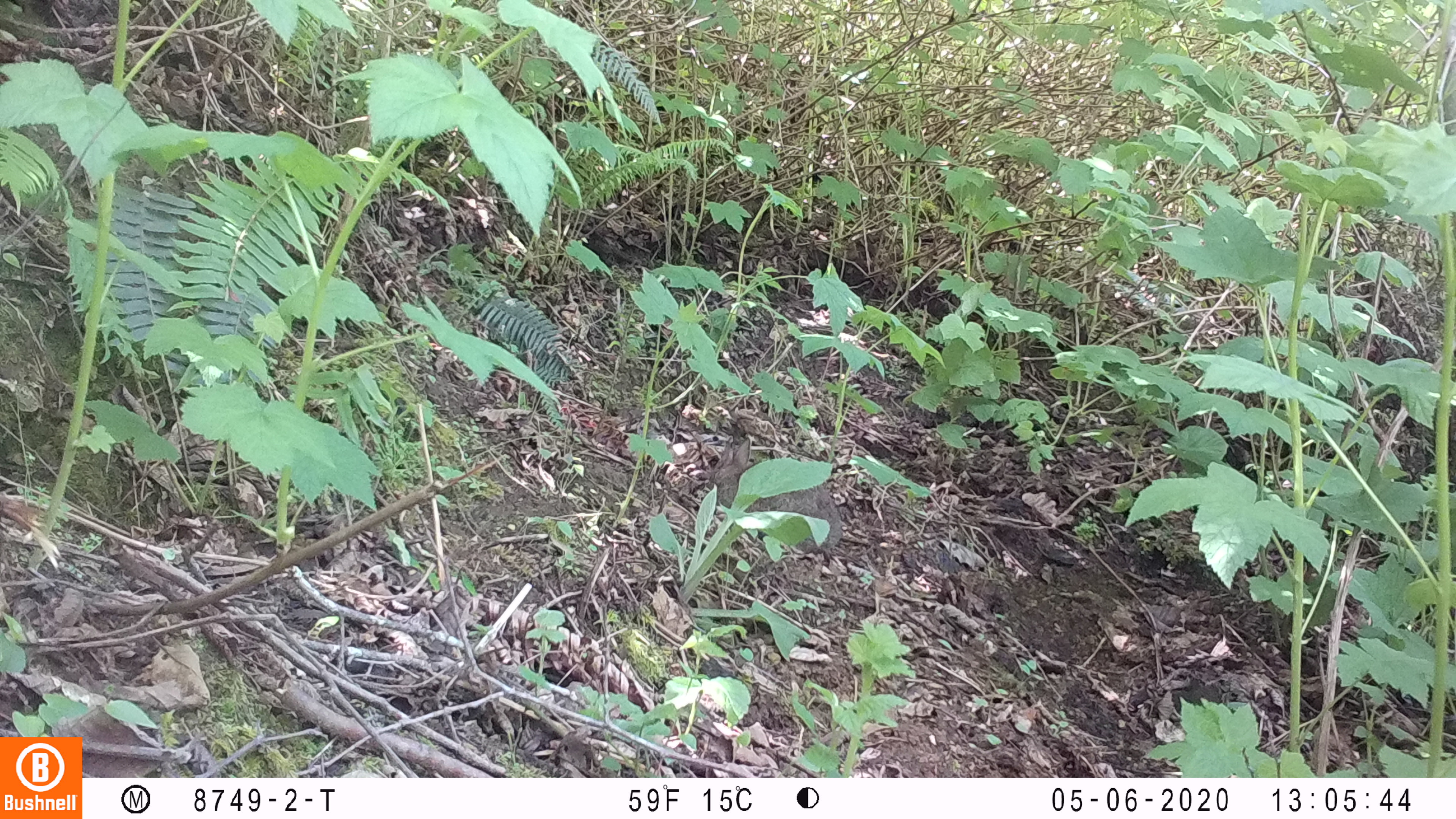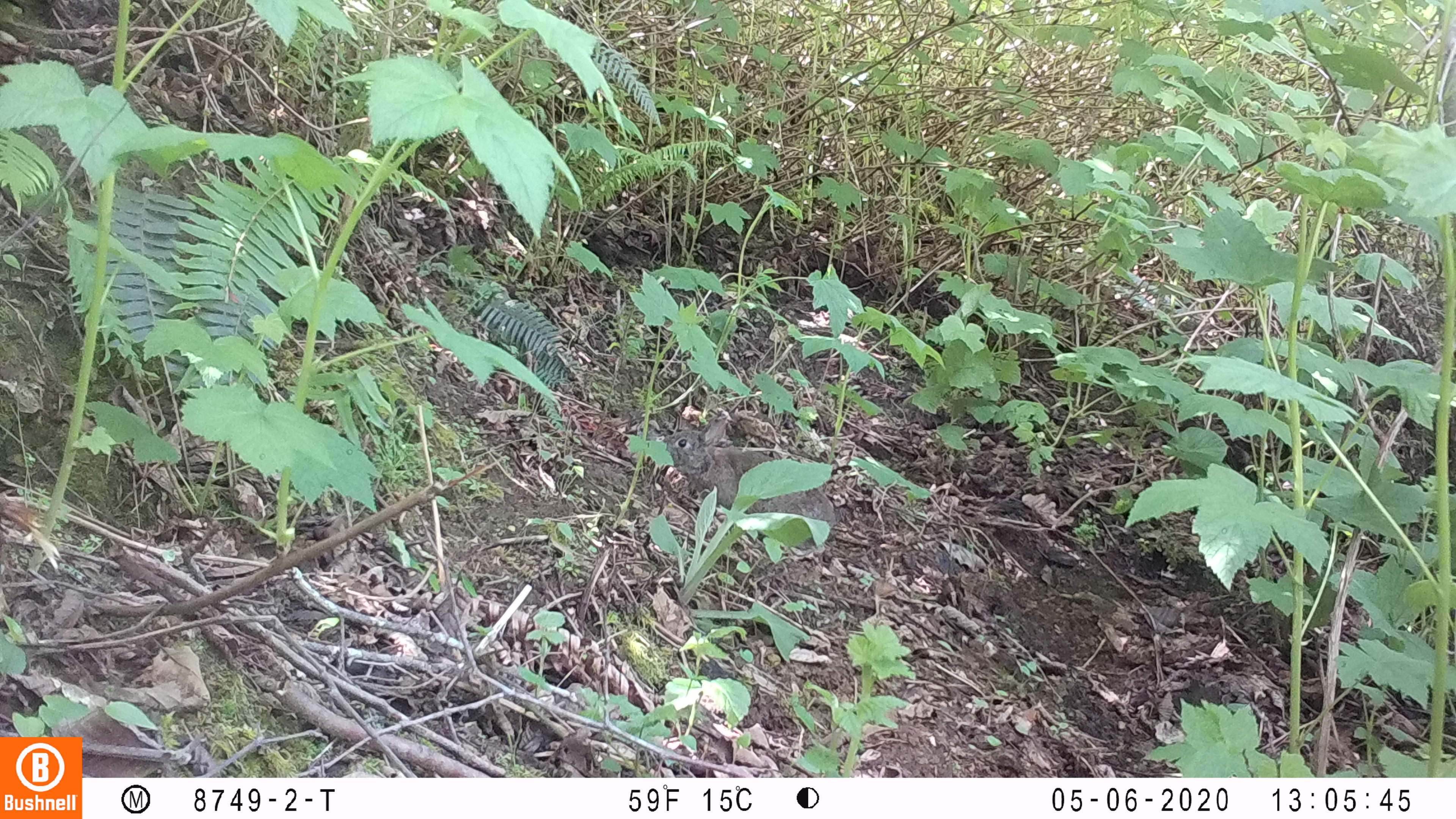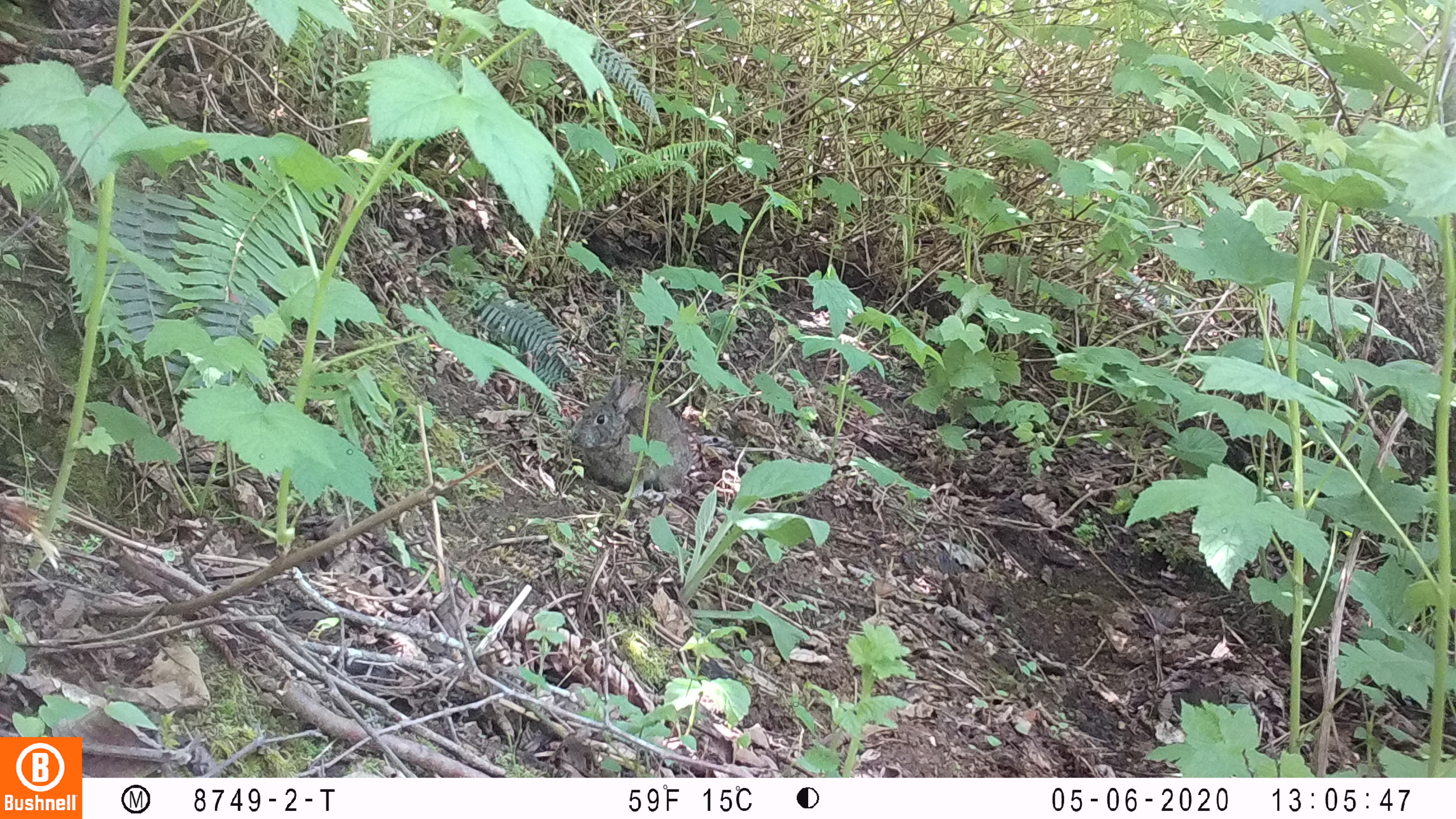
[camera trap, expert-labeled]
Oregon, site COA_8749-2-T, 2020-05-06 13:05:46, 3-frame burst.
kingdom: Animalia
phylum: Chordata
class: Mammalia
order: Lagomorpha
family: Leporidae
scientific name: Leporidae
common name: hares and rabbits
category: leporidae family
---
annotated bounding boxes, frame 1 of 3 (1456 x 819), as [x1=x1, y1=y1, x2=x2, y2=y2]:
leporidae family: [x1=710, y1=437, x2=841, y2=557]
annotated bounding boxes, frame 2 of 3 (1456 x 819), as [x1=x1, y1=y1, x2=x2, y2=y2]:
leporidae family: [x1=662, y1=411, x2=837, y2=545]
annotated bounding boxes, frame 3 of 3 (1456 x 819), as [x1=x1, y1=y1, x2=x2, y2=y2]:
leporidae family: [x1=567, y1=368, x2=692, y2=492]